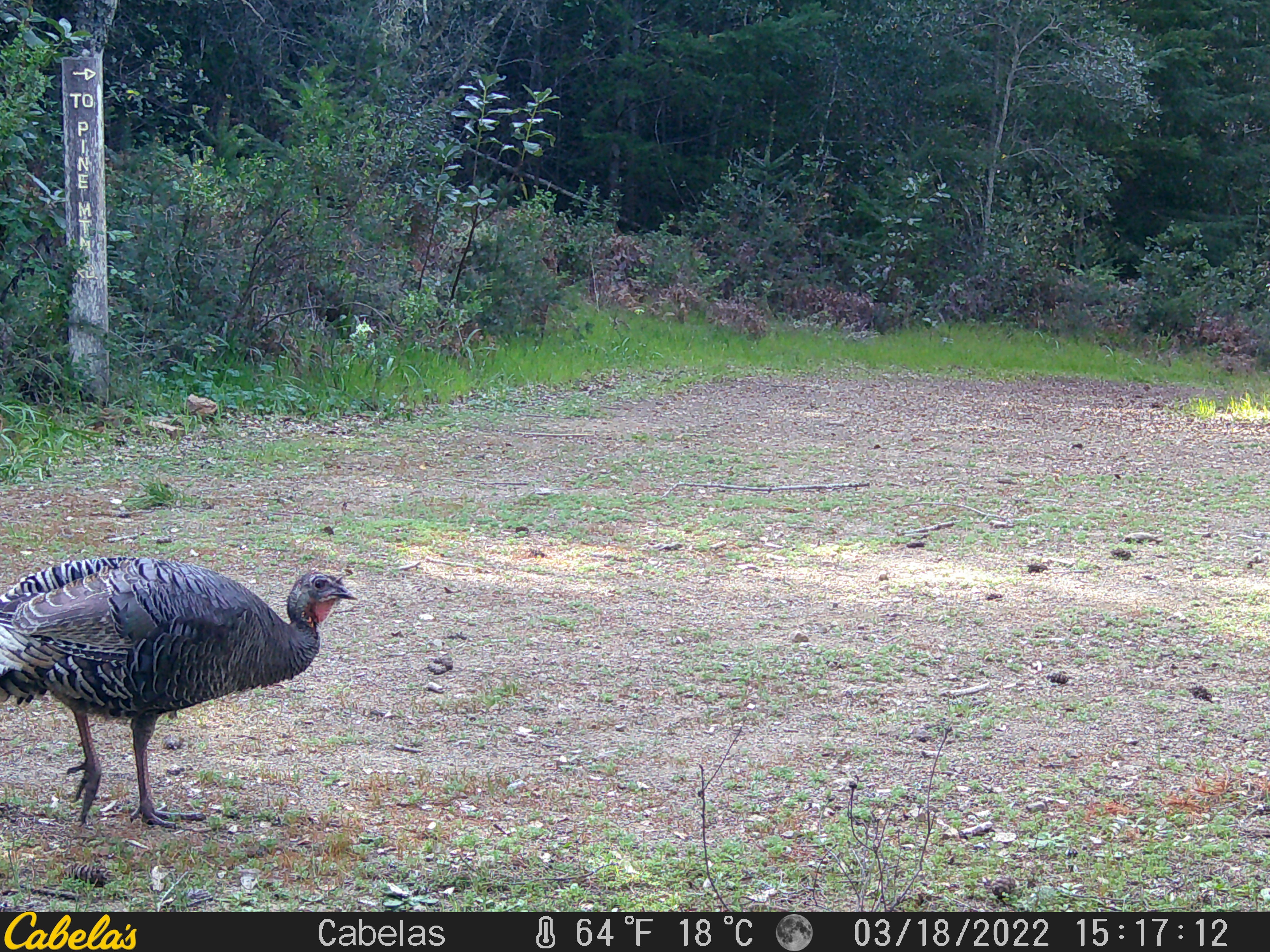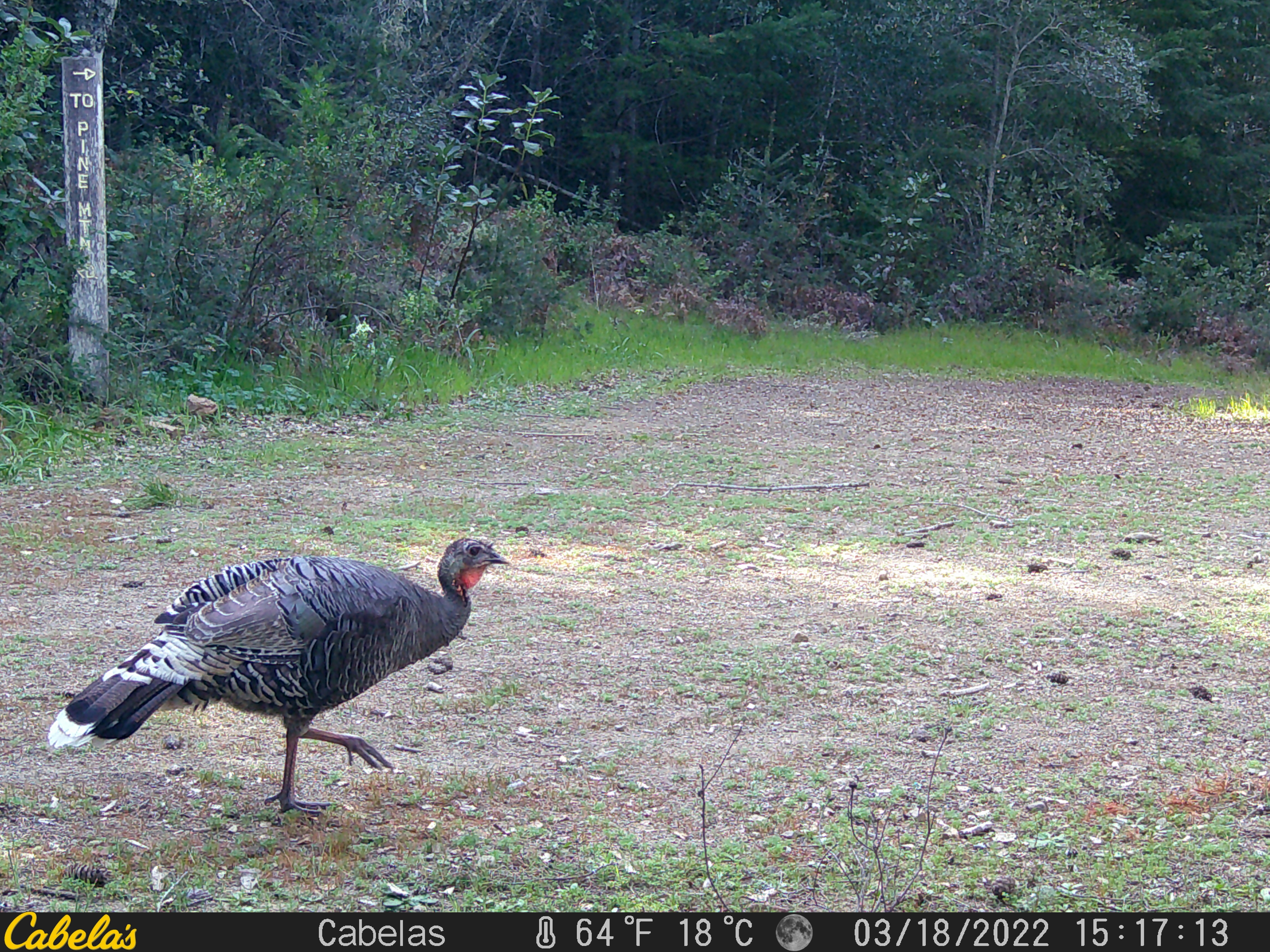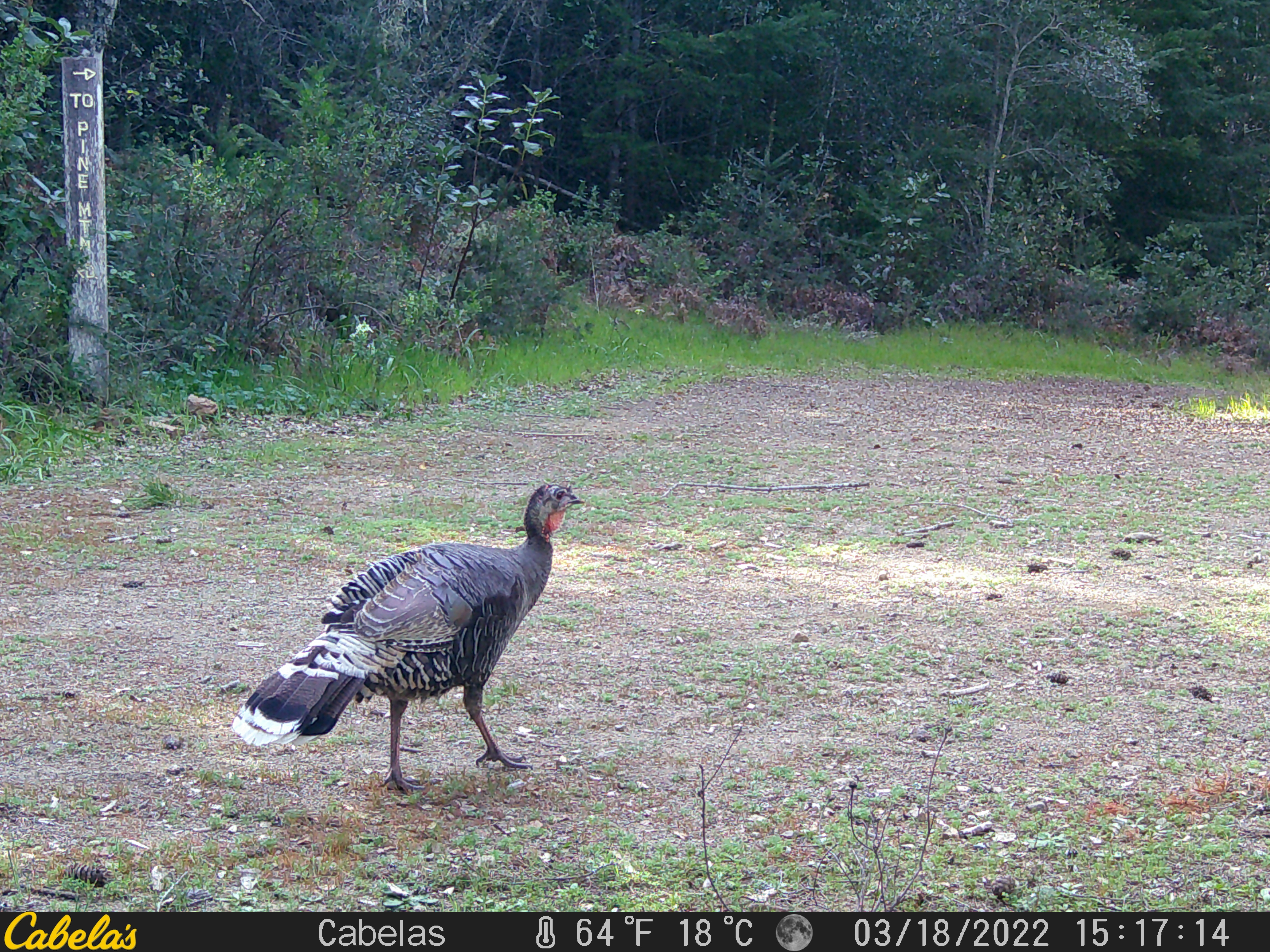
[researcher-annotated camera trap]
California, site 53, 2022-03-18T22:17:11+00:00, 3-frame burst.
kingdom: Animalia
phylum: Chordata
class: Aves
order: Galliformes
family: Phasianidae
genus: Meleagris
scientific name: Meleagris gallopavo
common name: turkey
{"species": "turkey (Meleagris gallopavo)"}